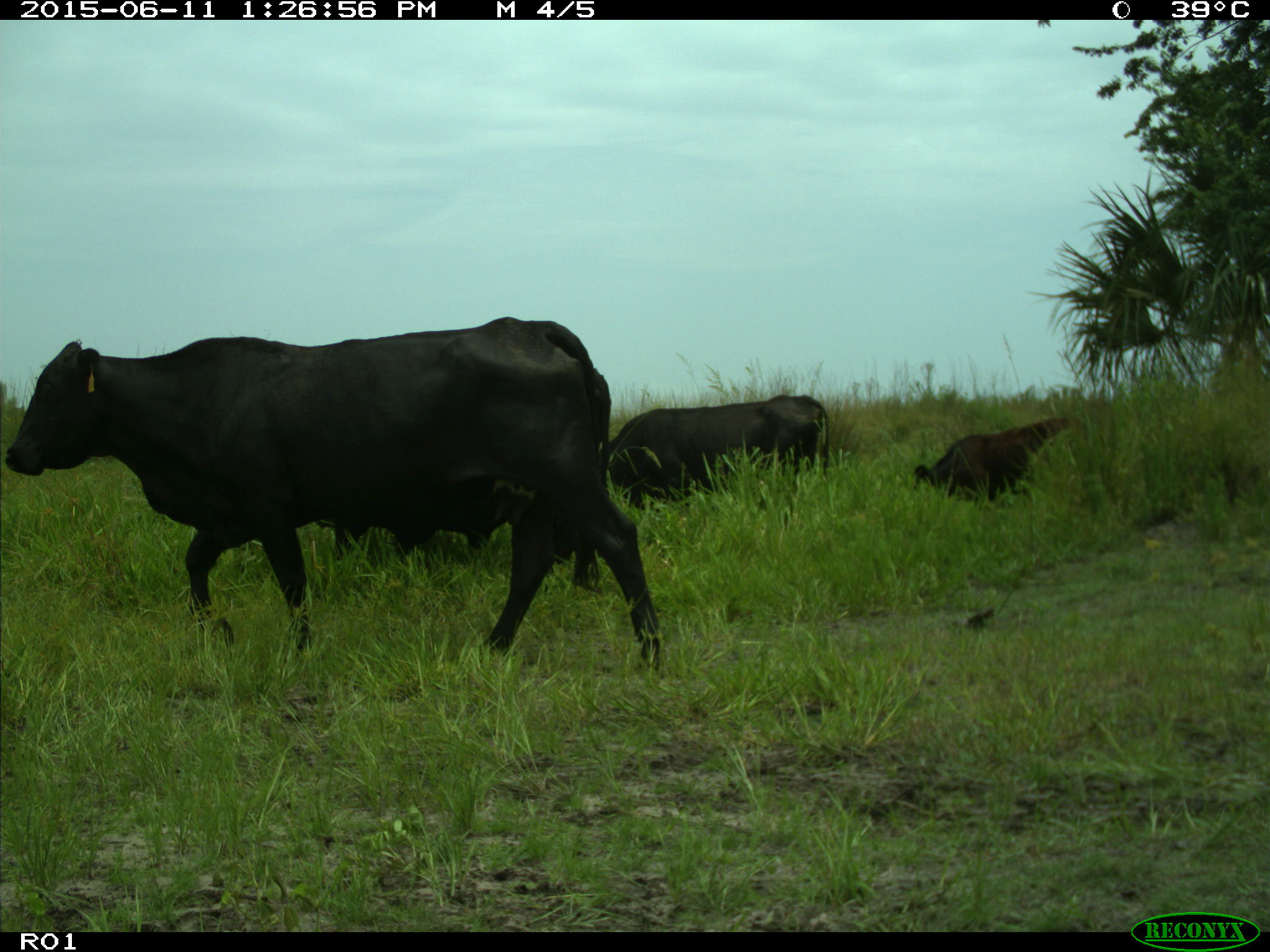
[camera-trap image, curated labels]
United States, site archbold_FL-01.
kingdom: Animalia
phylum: Chordata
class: Mammalia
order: Artiodactyla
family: Bovidae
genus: Bos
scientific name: Bos taurus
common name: domestic cow